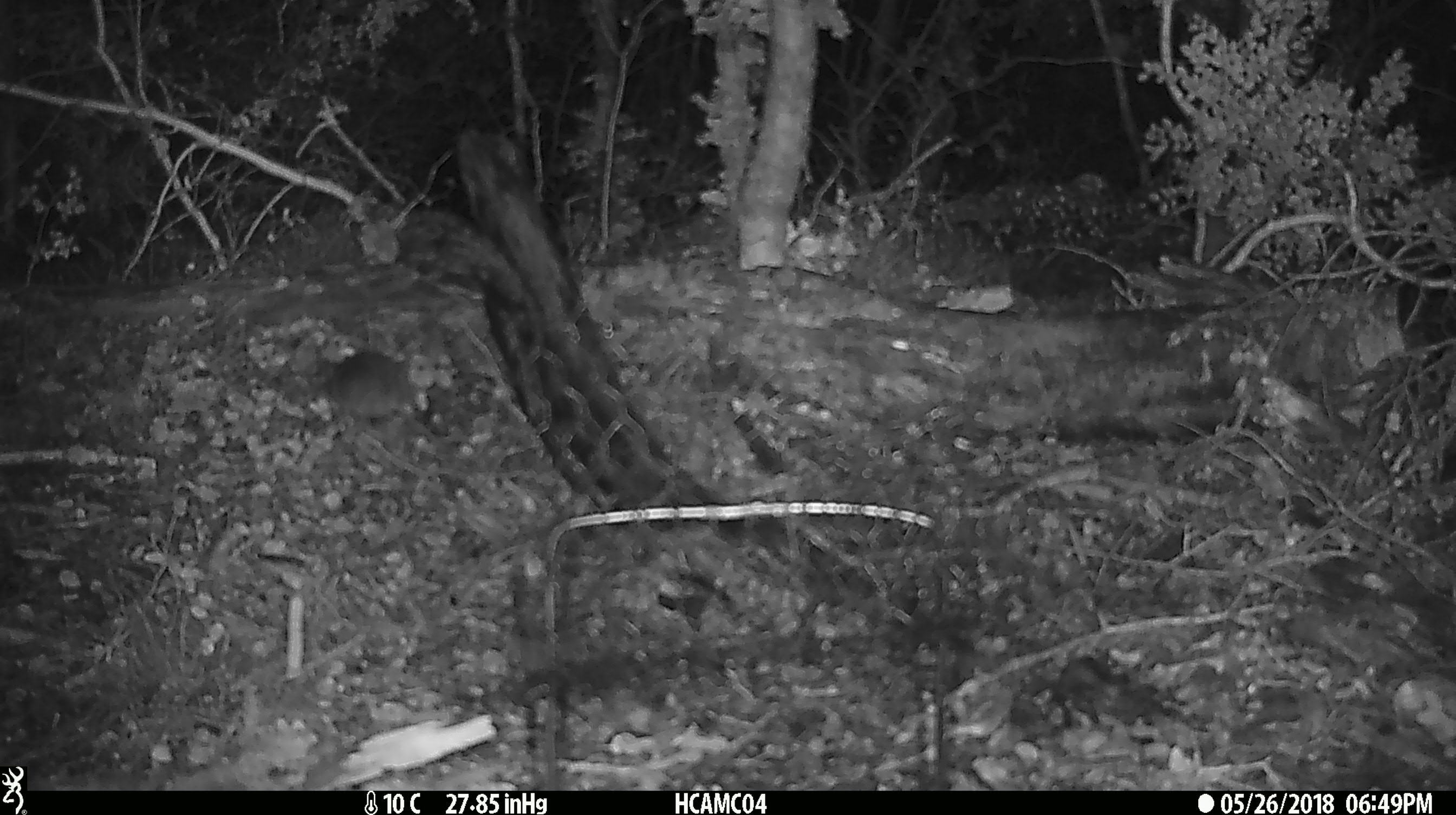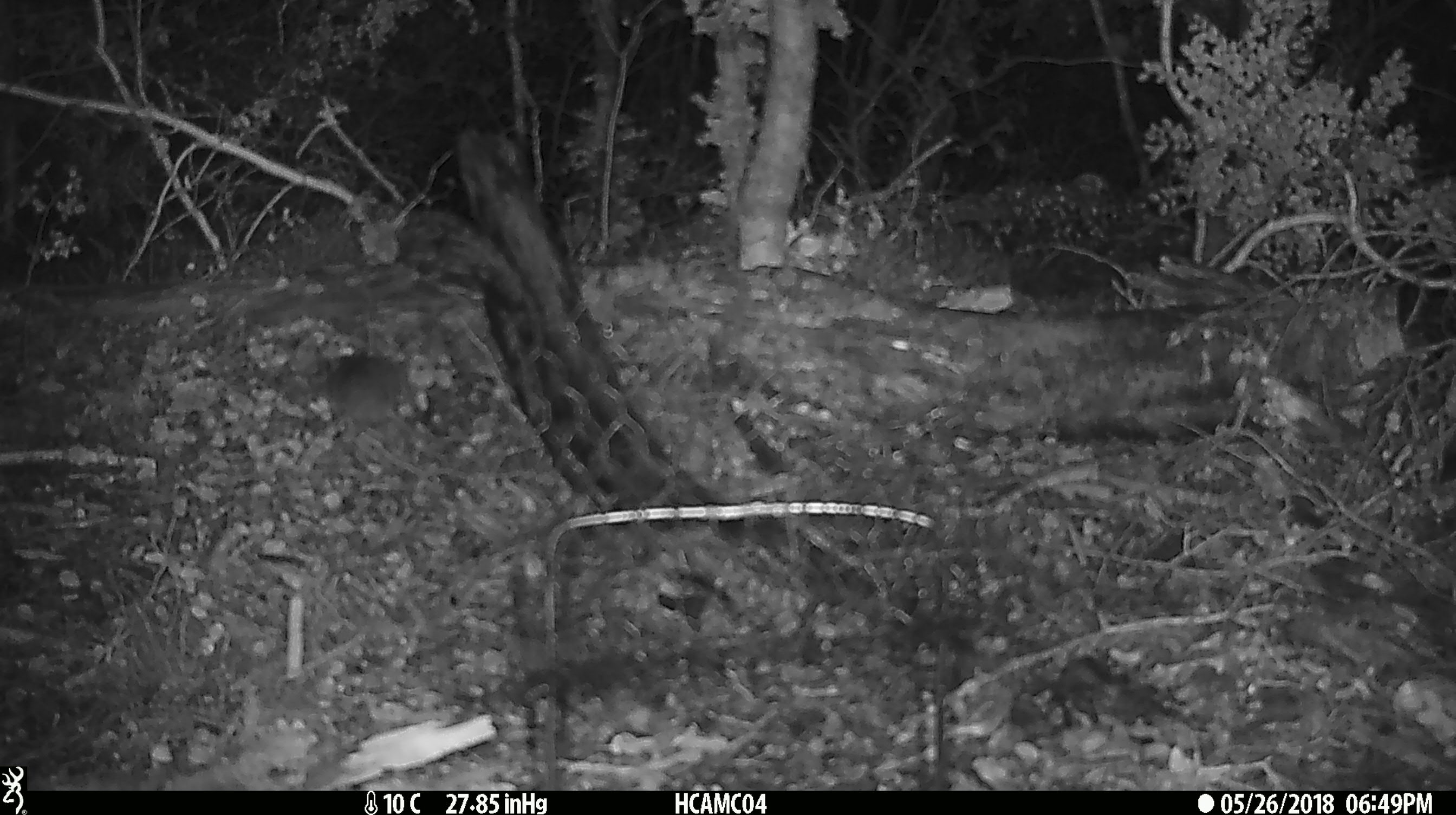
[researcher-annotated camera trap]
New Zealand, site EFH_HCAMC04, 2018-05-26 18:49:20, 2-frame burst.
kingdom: Animalia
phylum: Chordata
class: Mammalia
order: Rodentia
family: Muridae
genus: Mus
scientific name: Mus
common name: mouse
Mouse (Mus).